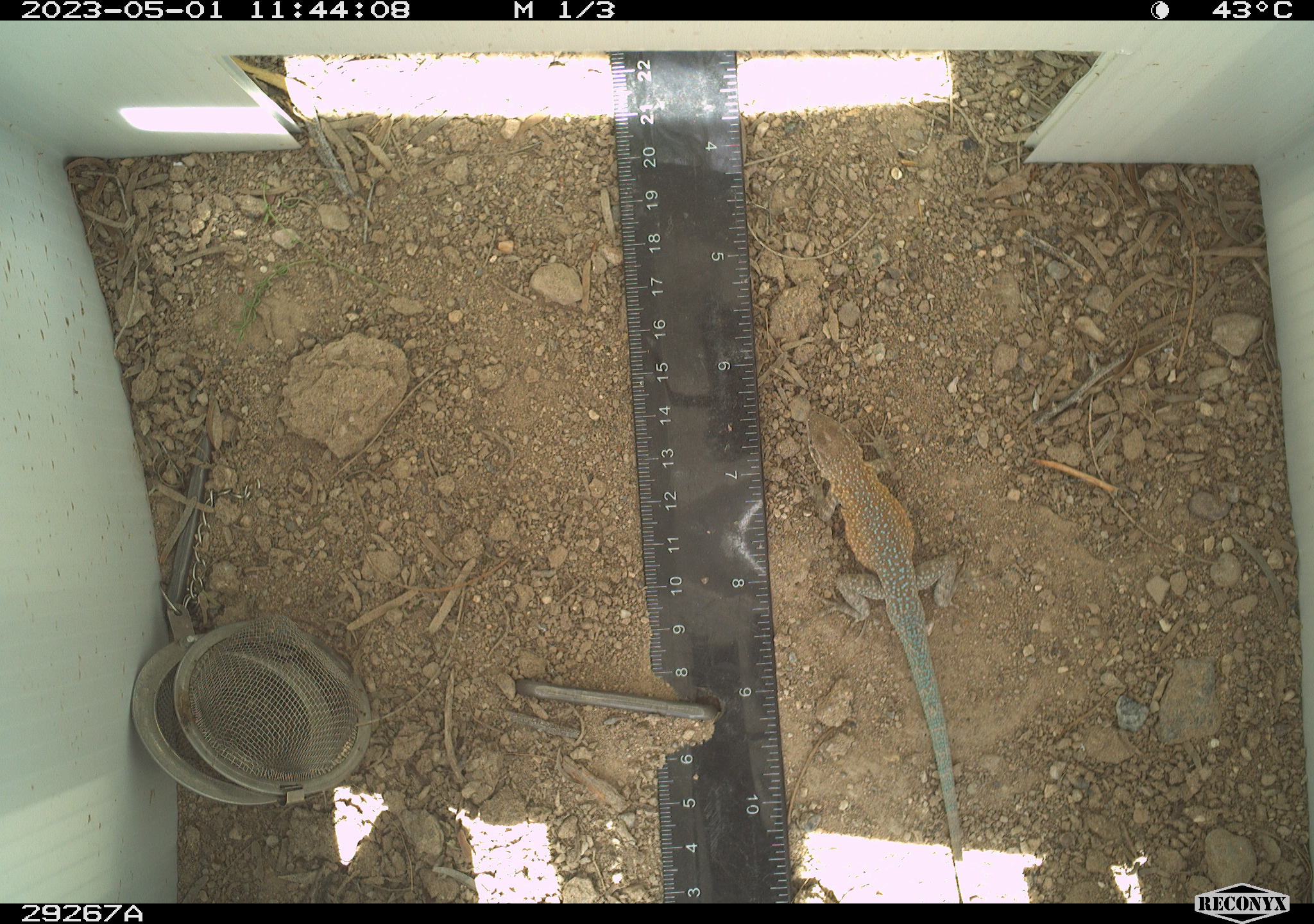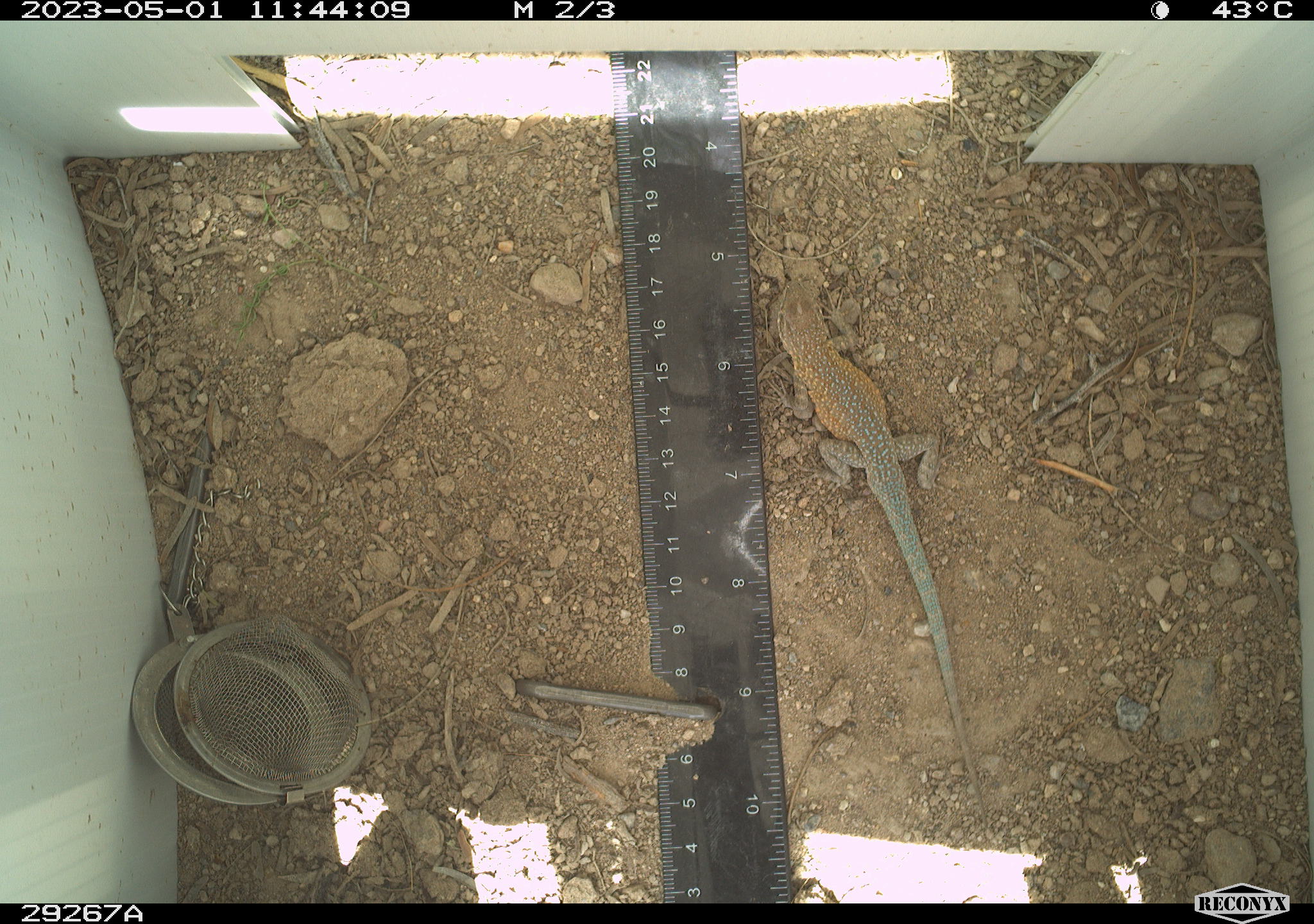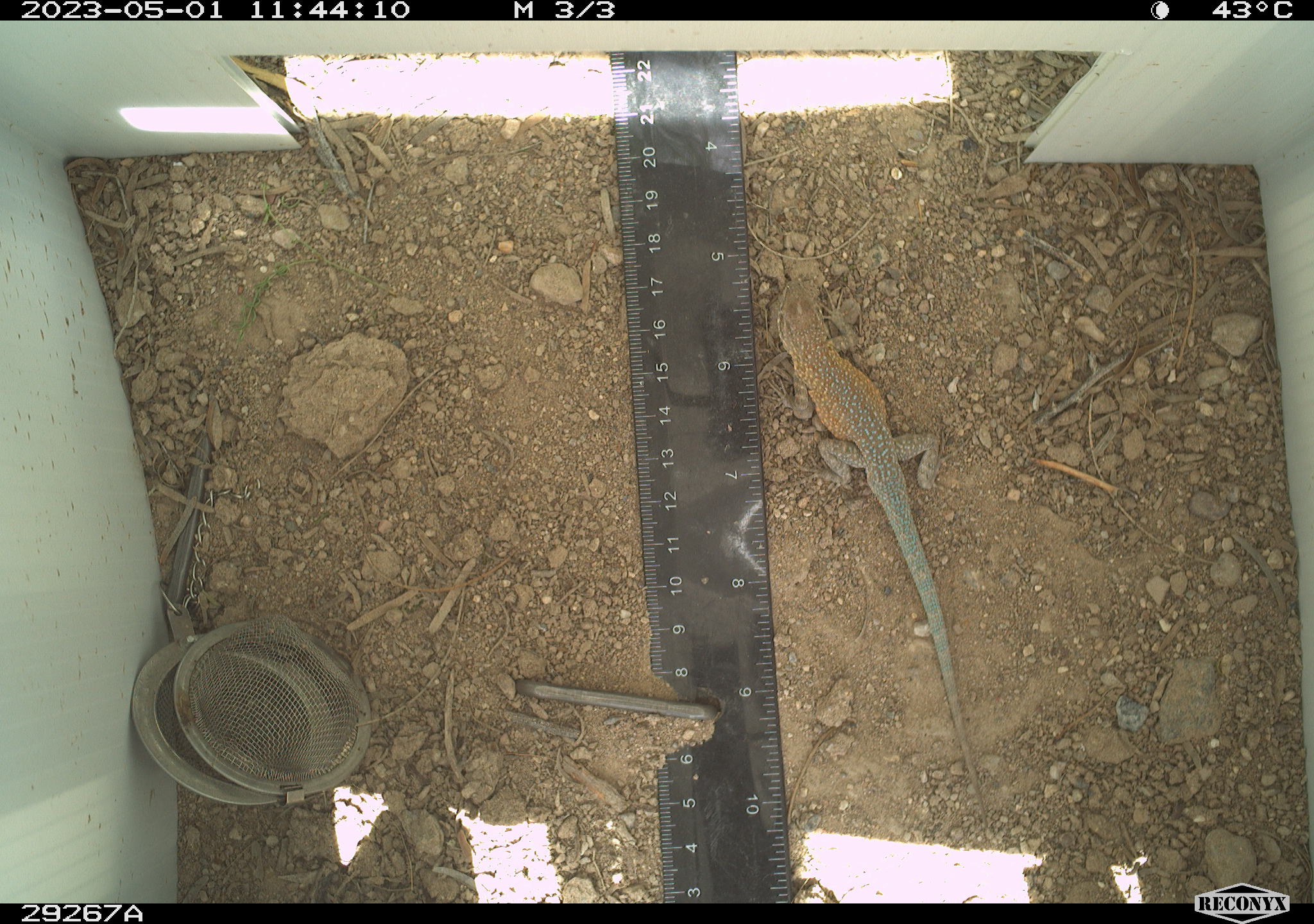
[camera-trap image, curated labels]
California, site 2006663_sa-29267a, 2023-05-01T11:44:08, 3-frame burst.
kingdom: Animalia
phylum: Chordata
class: Reptilia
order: Squamata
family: Phrynosomatidae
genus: Uta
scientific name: Uta stansburiana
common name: common side-blotched lizard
Common side-blotched lizard (Uta stansburiana).